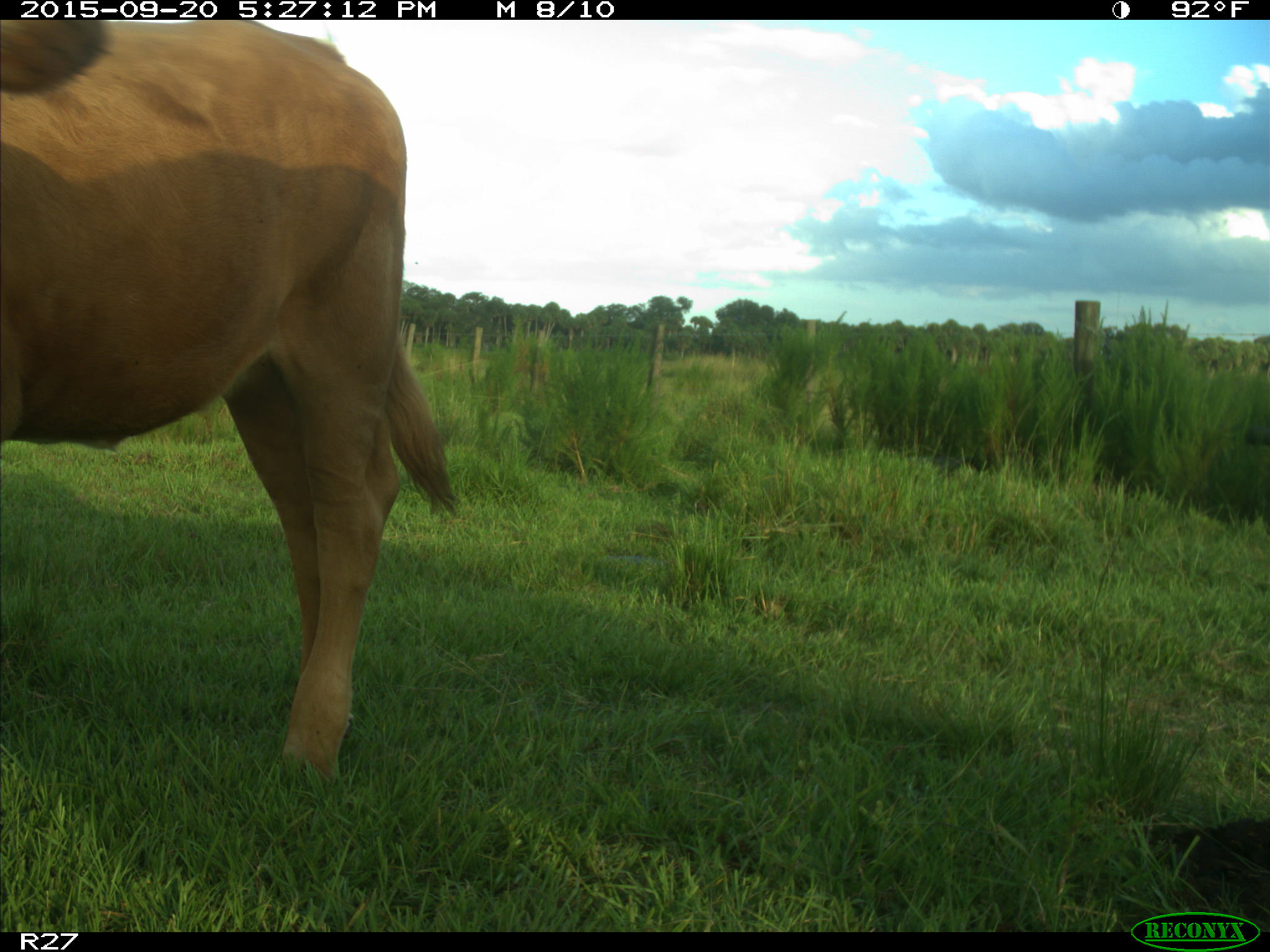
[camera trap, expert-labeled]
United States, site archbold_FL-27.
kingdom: Animalia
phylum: Chordata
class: Mammalia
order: Artiodactyla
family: Bovidae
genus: Bos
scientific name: Bos taurus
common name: domestic cow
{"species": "Bos taurus (domestic cow)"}